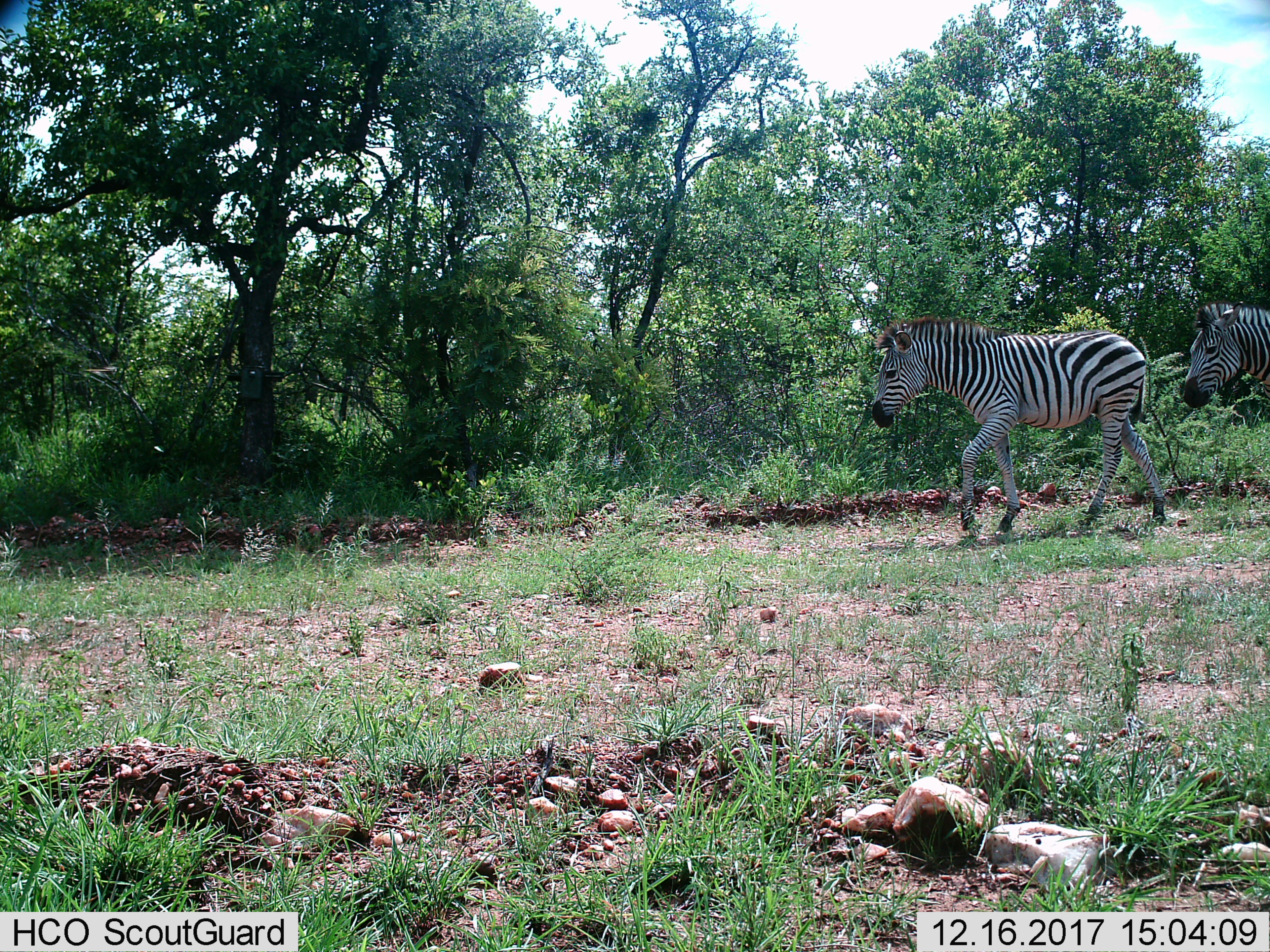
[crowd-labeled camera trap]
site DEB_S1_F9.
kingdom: Animalia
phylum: Chordata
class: Mammalia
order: Perissodactyla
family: Equidae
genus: Equus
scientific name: Equus quagga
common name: plains zebra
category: zebraplains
Zebraplains (plains zebra) (Equus quagga), count 2. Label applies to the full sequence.